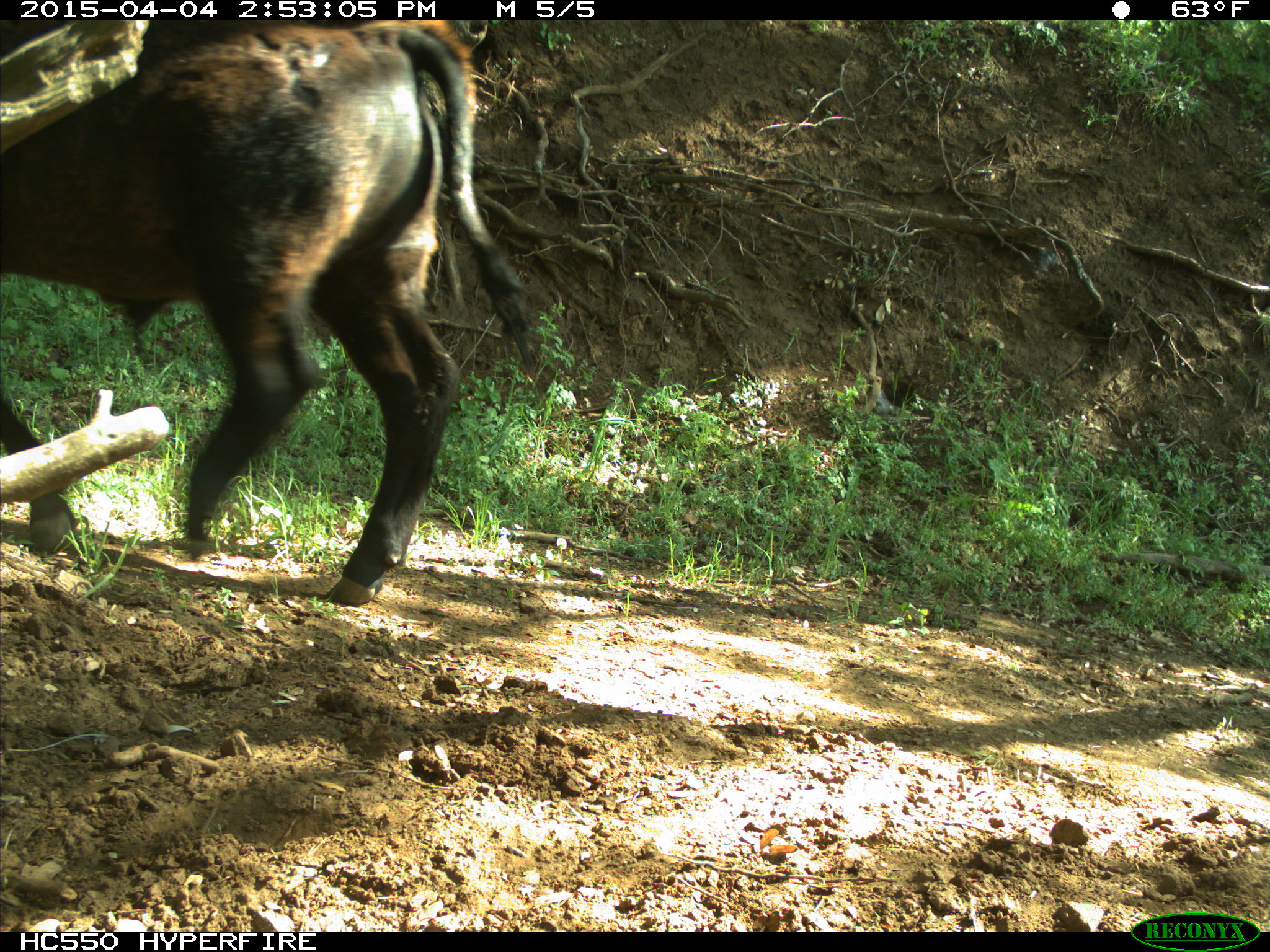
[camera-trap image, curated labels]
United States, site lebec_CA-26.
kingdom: Animalia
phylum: Chordata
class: Mammalia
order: Artiodactyla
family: Bovidae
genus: Bos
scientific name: Bos taurus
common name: domestic cow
Bos taurus (domestic cow).